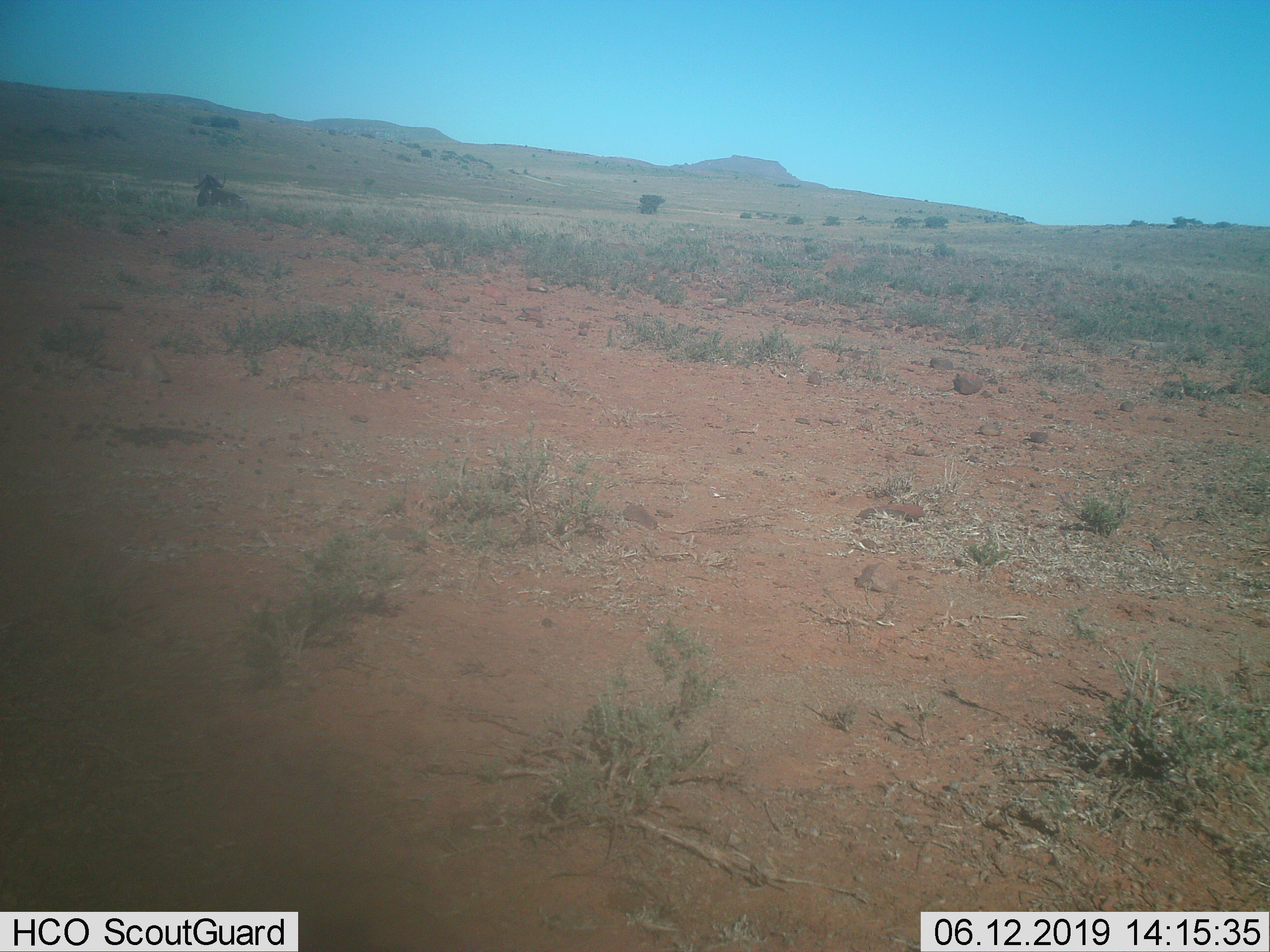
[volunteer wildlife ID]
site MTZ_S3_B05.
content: unidentified animal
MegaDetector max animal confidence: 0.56